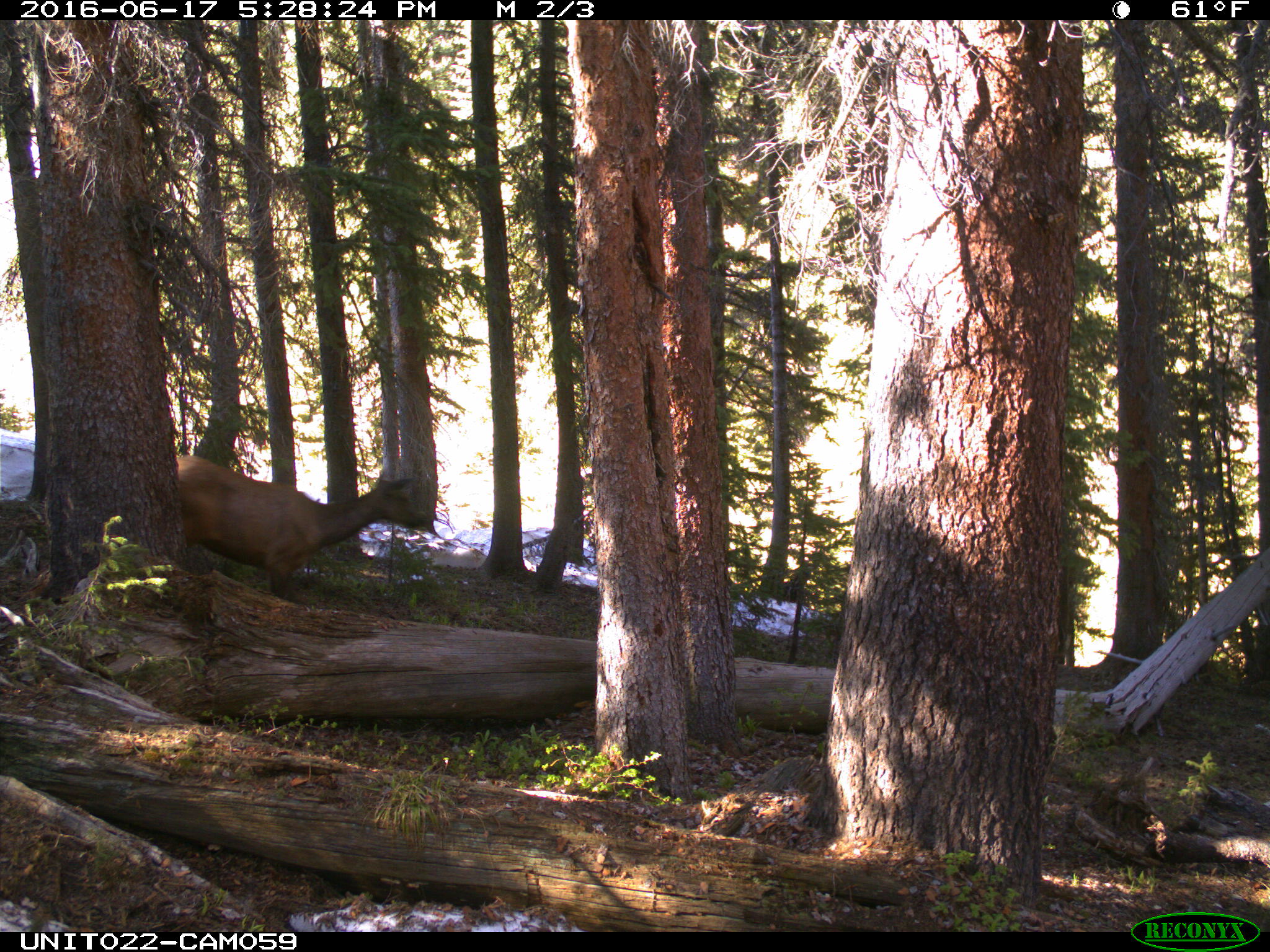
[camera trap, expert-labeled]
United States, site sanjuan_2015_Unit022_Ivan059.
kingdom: Animalia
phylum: Chordata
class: Mammalia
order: Artiodactyla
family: Cervidae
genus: Cervus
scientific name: Cervus elaphus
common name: red deer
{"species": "Cervus elaphus (red deer)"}